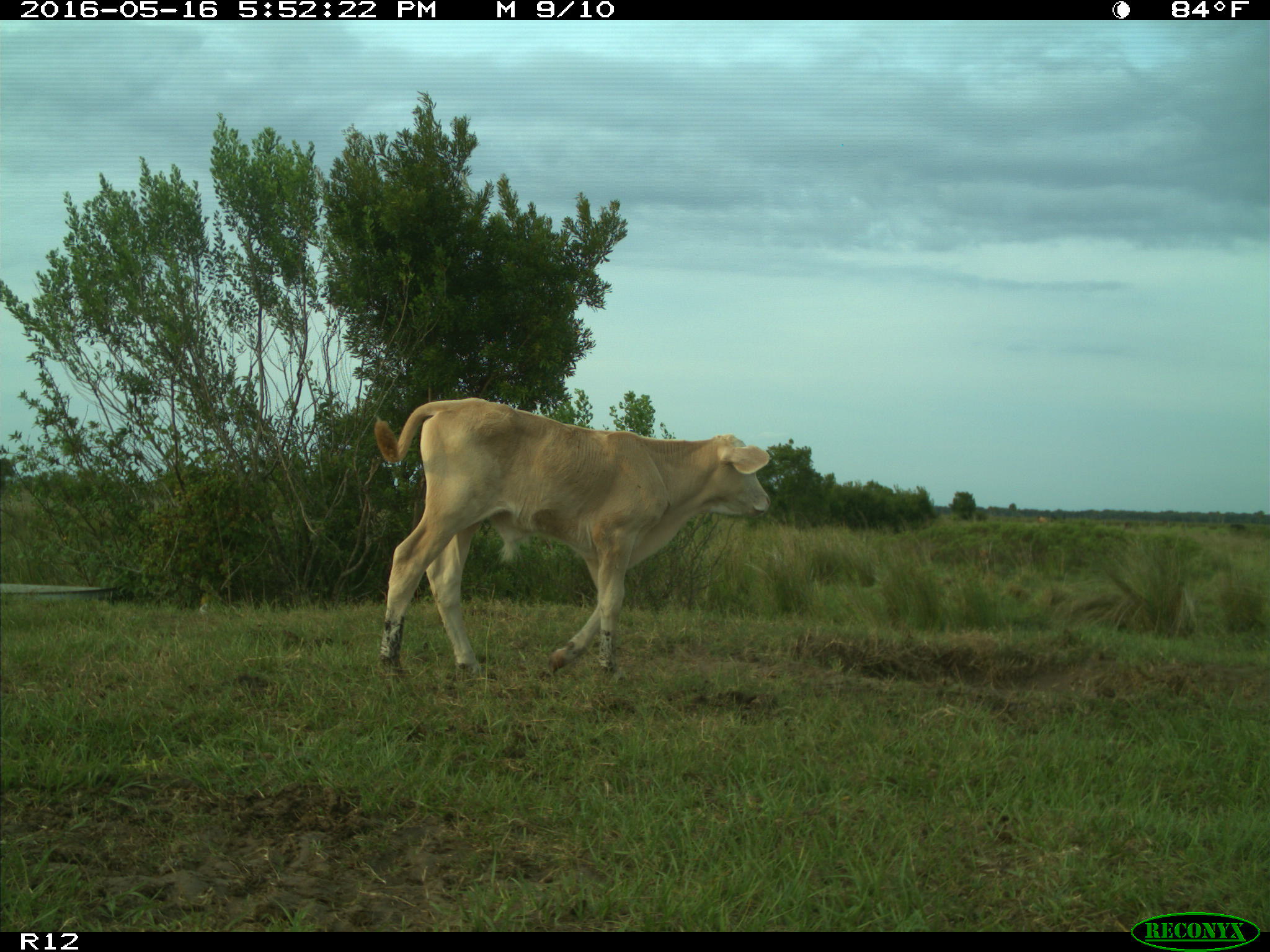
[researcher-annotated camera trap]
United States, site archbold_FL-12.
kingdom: Animalia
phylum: Chordata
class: Mammalia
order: Artiodactyla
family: Bovidae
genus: Bos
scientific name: Bos taurus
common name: domestic cow